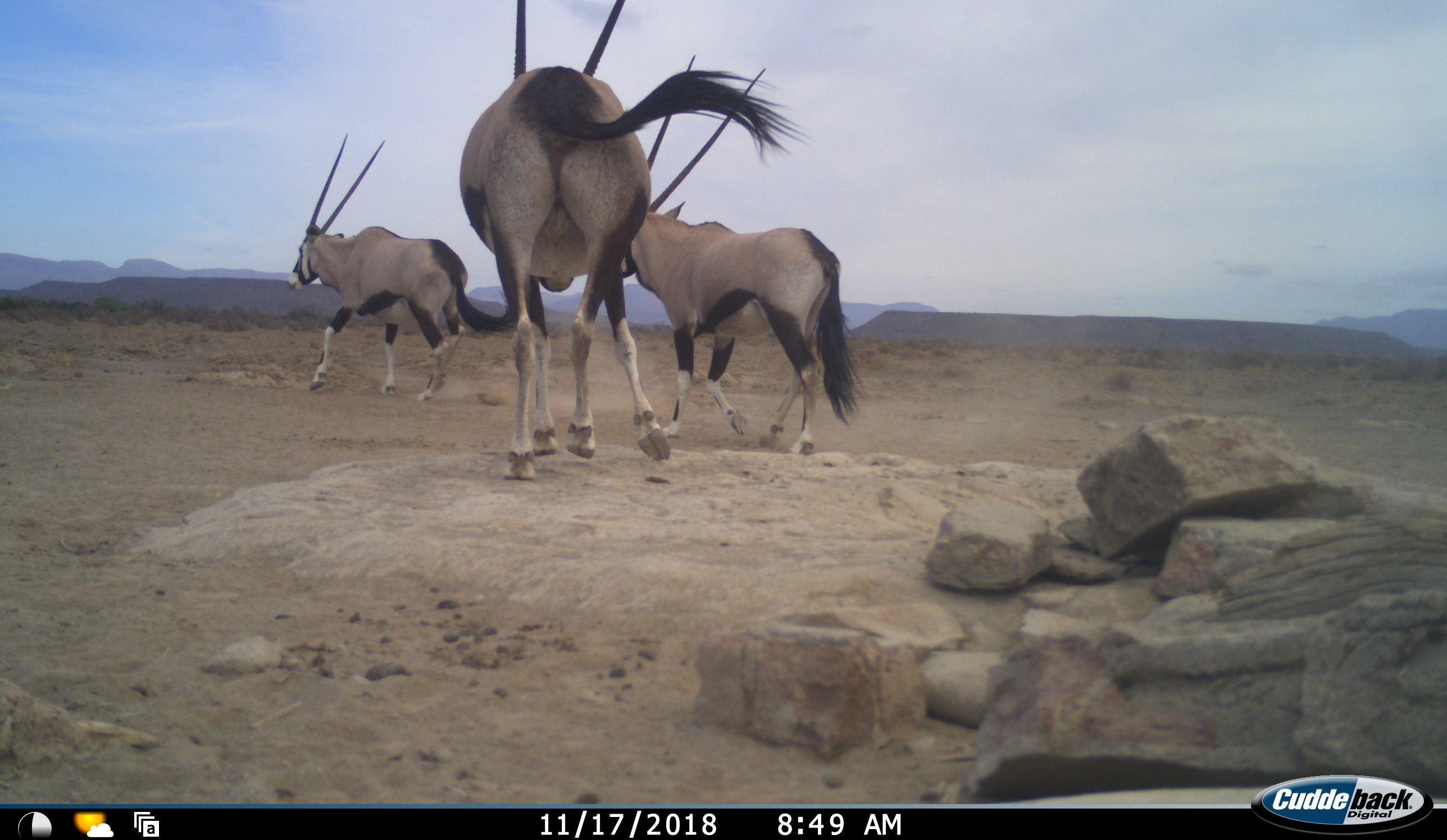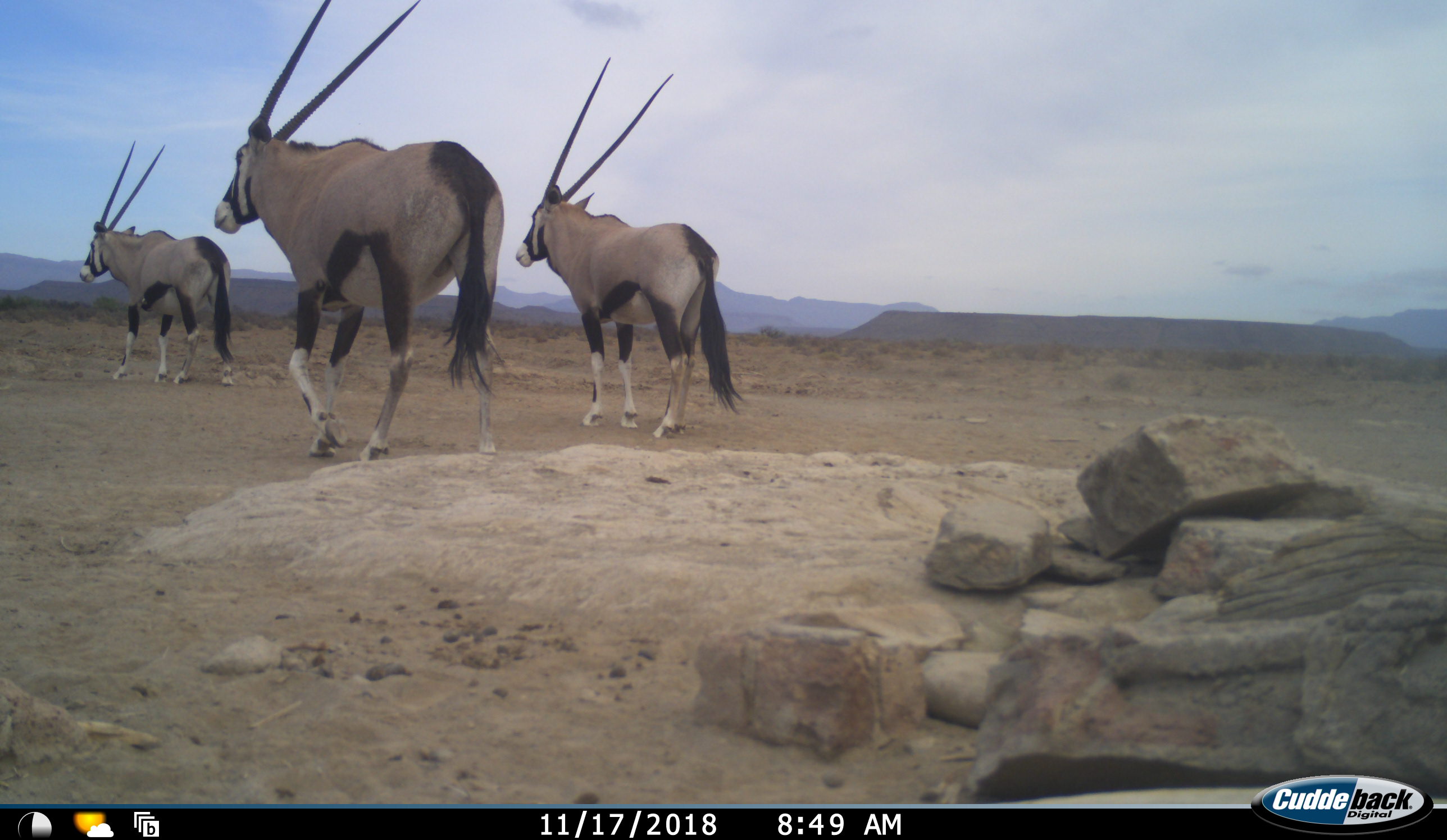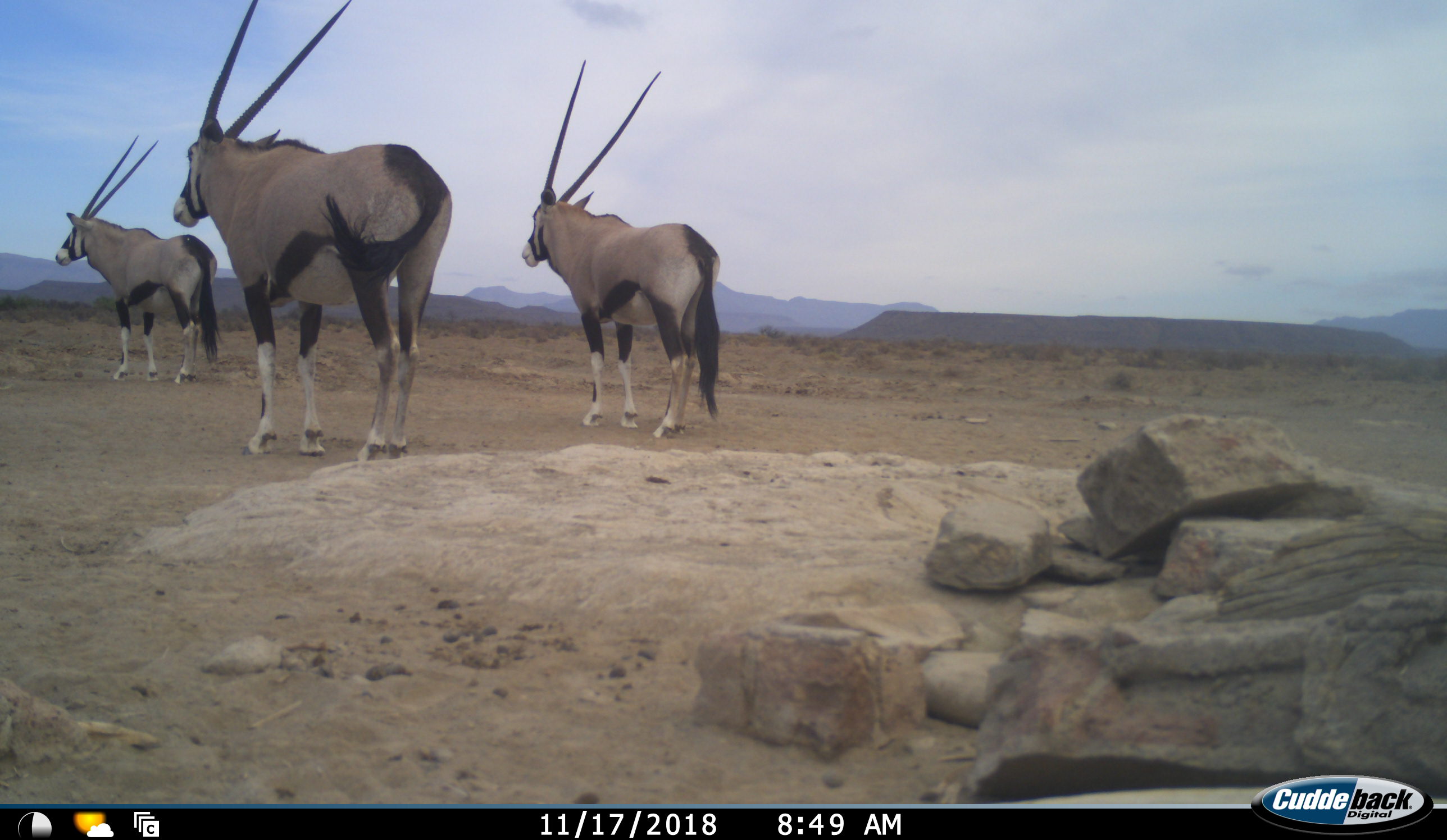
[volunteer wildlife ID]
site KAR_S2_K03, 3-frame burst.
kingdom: Animalia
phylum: Chordata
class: Mammalia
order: Artiodactyla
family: Bovidae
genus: Oryx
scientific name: Oryx gazella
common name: gemsbok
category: oryx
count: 3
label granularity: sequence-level